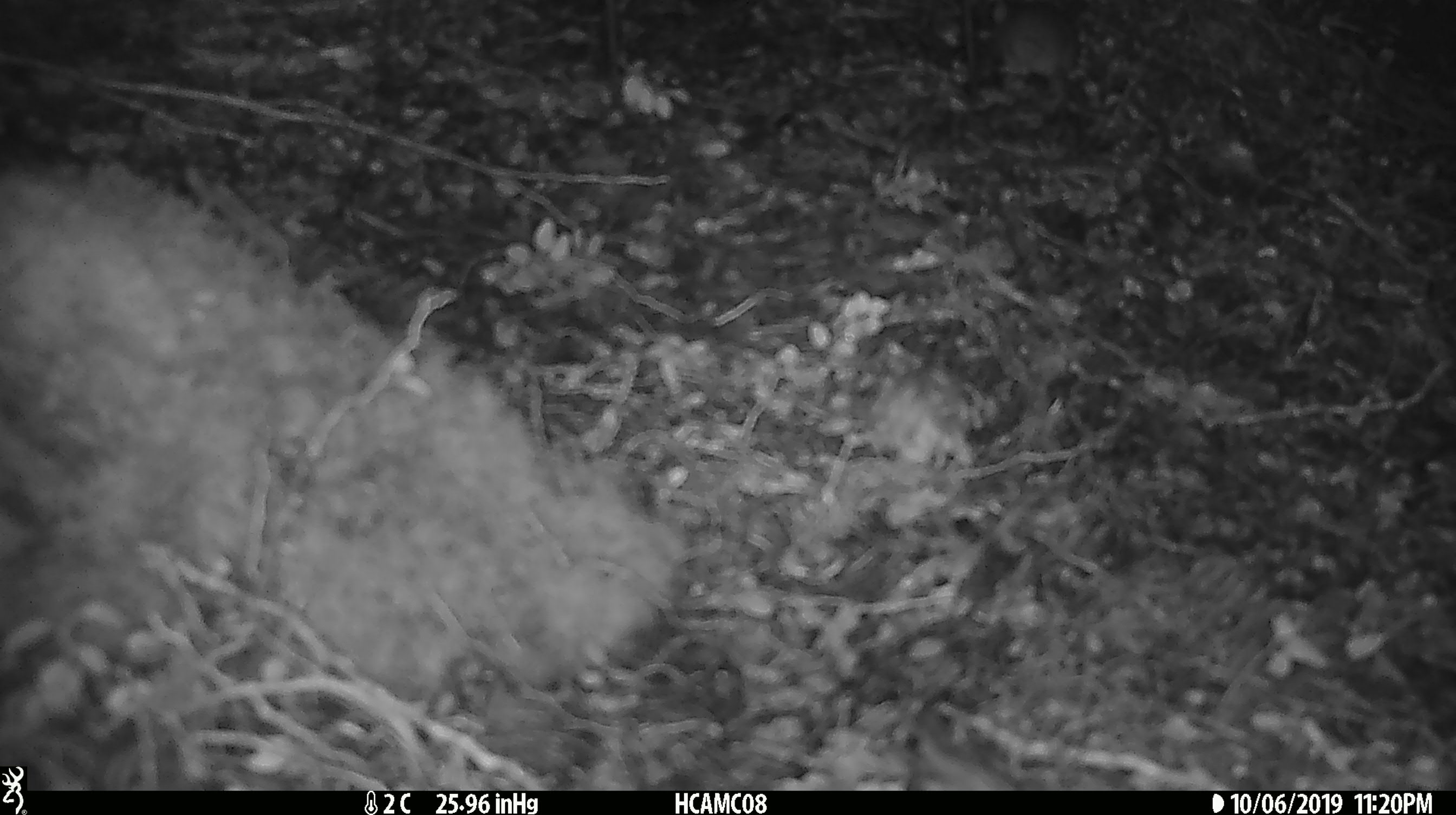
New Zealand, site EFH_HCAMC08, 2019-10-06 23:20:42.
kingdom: Animalia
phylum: Chordata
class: Mammalia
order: Rodentia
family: Muridae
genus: Mus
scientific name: Mus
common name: mouse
Mouse (Mus).